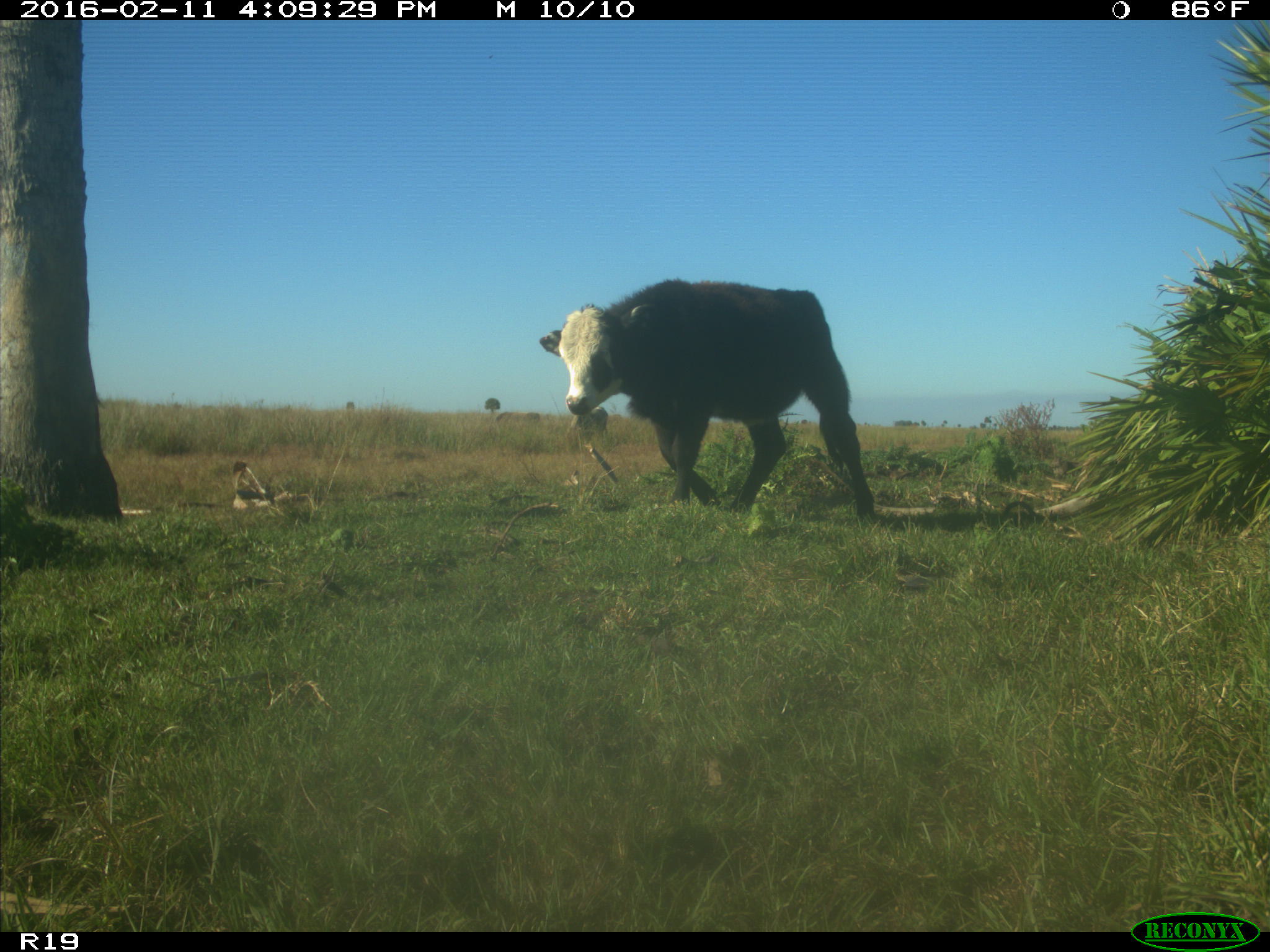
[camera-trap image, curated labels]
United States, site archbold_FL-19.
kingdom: Animalia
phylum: Chordata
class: Mammalia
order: Artiodactyla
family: Bovidae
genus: Bos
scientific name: Bos taurus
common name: domestic cow